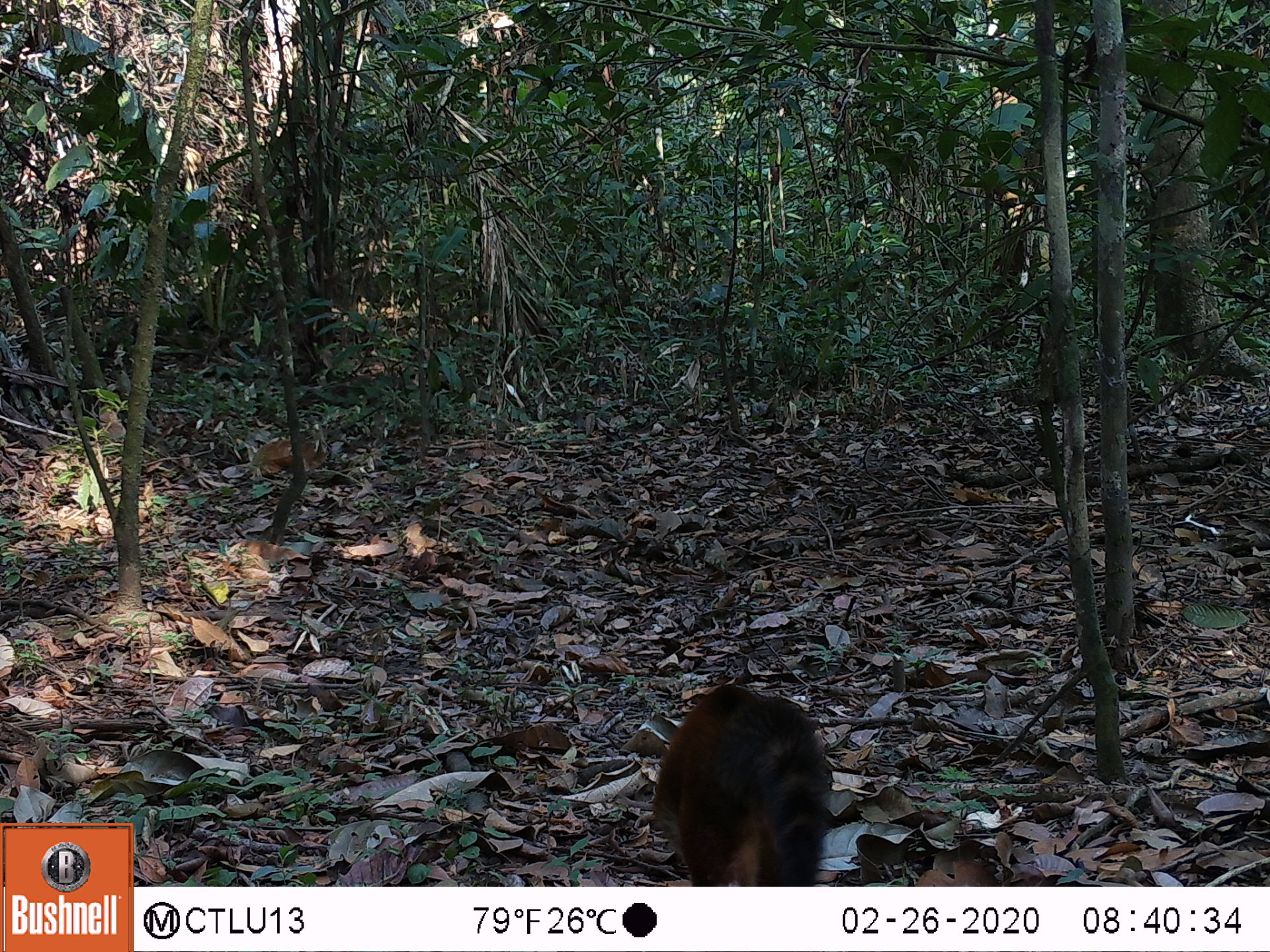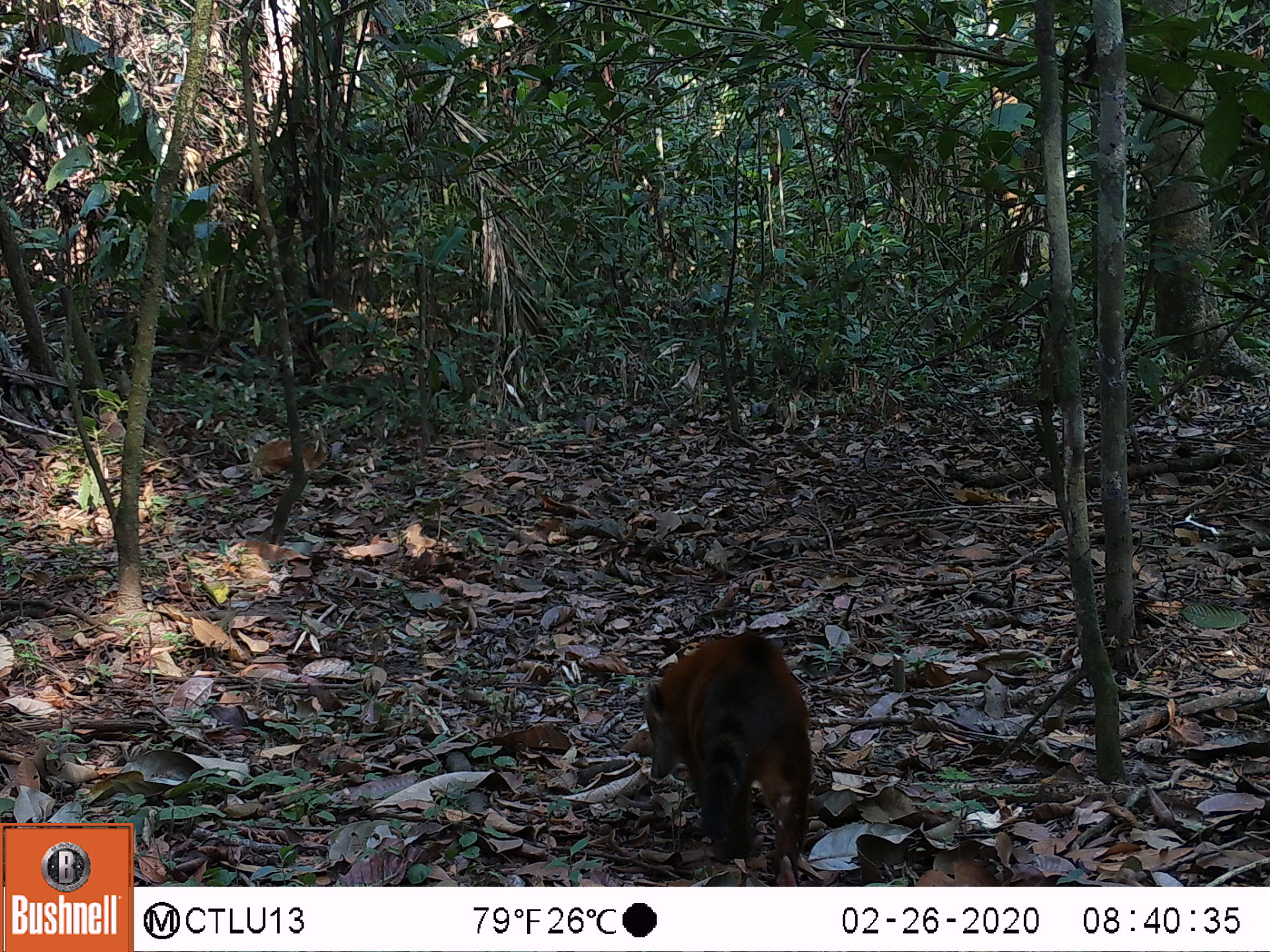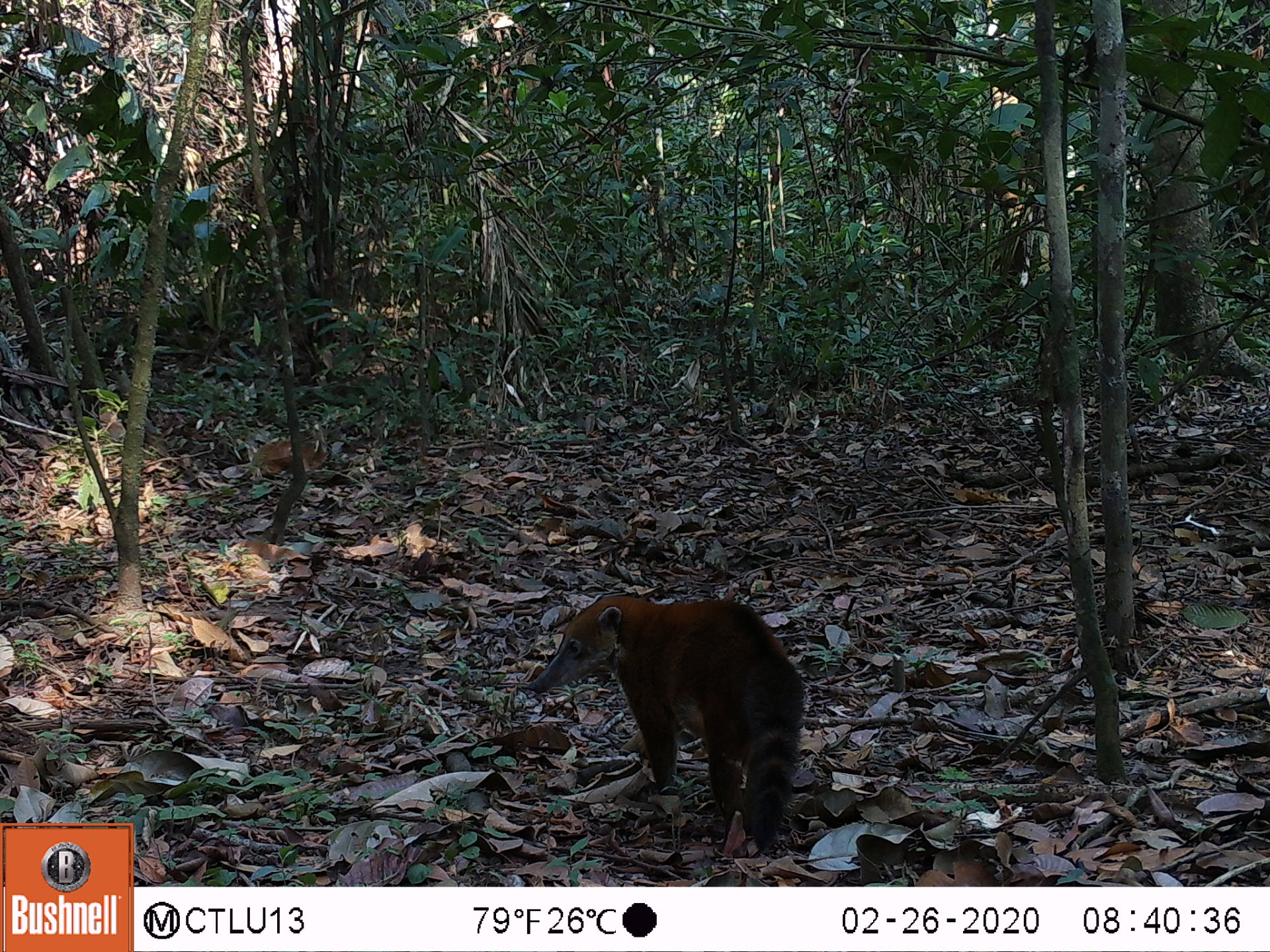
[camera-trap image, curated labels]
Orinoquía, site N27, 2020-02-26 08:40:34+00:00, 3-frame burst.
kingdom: Animalia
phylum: Chordata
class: Mammalia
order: Carnivora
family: Procyonidae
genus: Nasua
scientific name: Nasua nasua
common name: south american coati